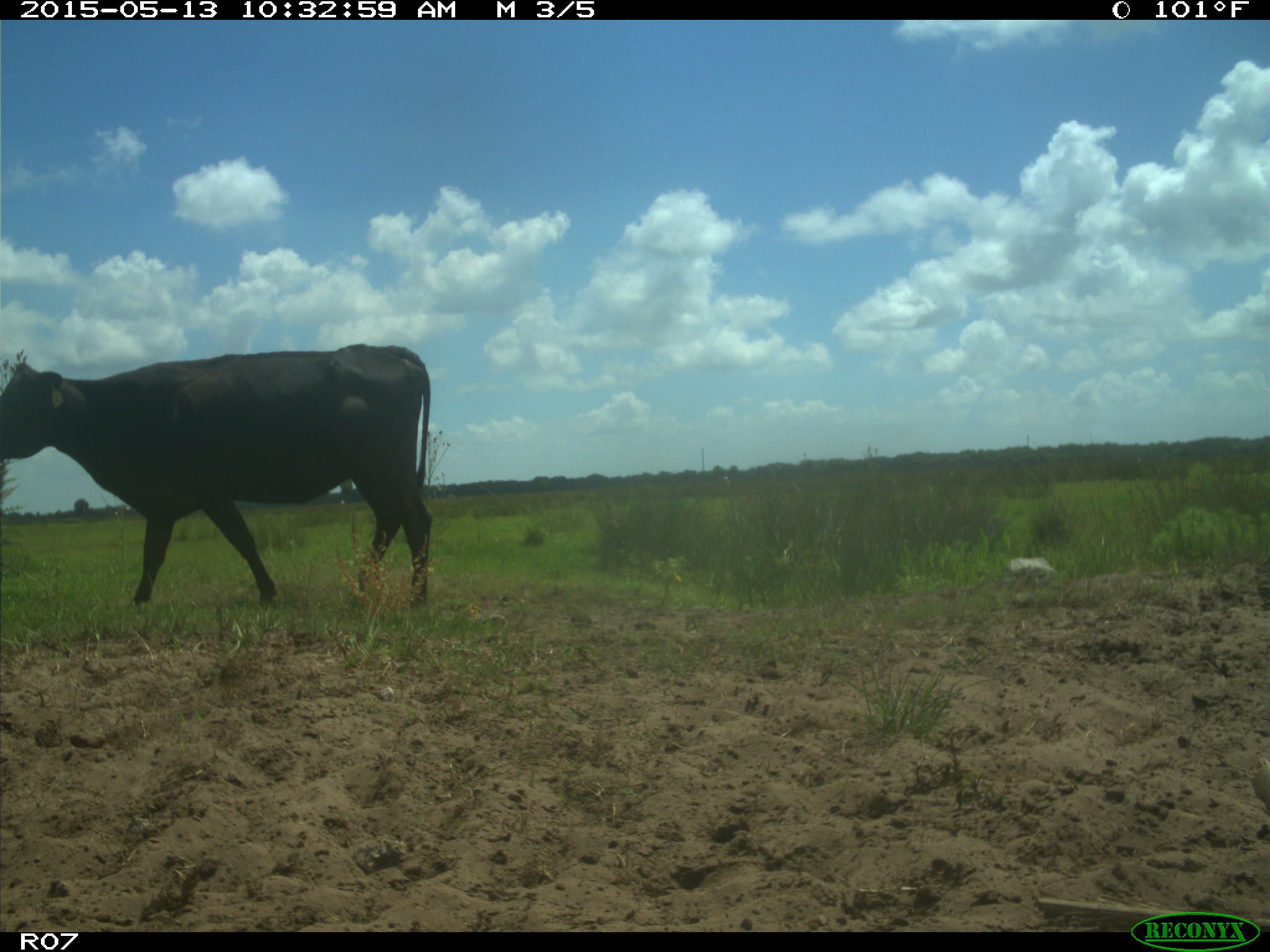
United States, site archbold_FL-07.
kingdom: Animalia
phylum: Chordata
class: Mammalia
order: Artiodactyla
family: Bovidae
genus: Bos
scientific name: Bos taurus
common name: domestic cow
Bos taurus (domestic cow).